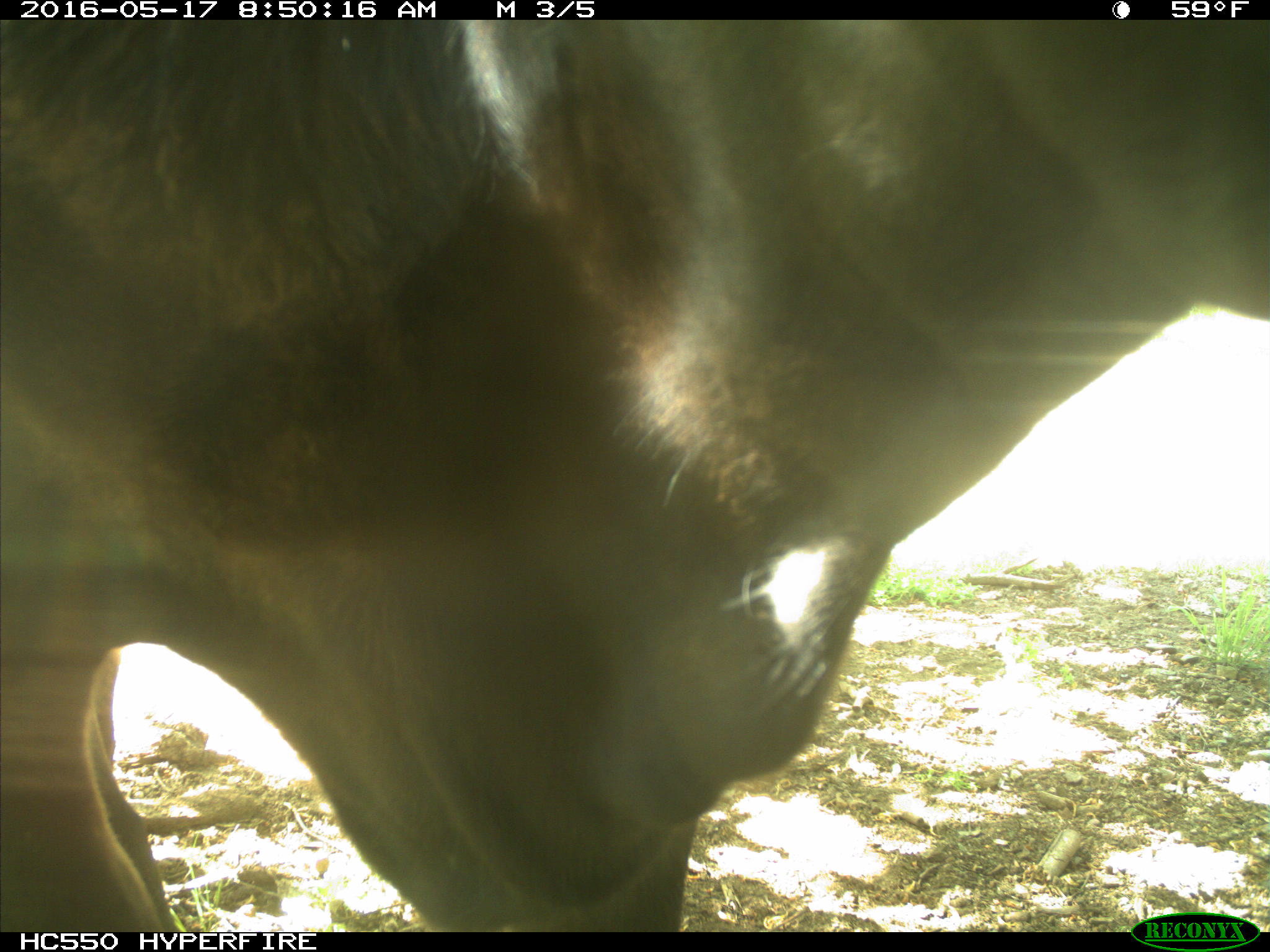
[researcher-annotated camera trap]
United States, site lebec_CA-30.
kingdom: Animalia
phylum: Chordata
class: Mammalia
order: Artiodactyla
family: Bovidae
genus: Bos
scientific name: Bos taurus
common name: domestic cow